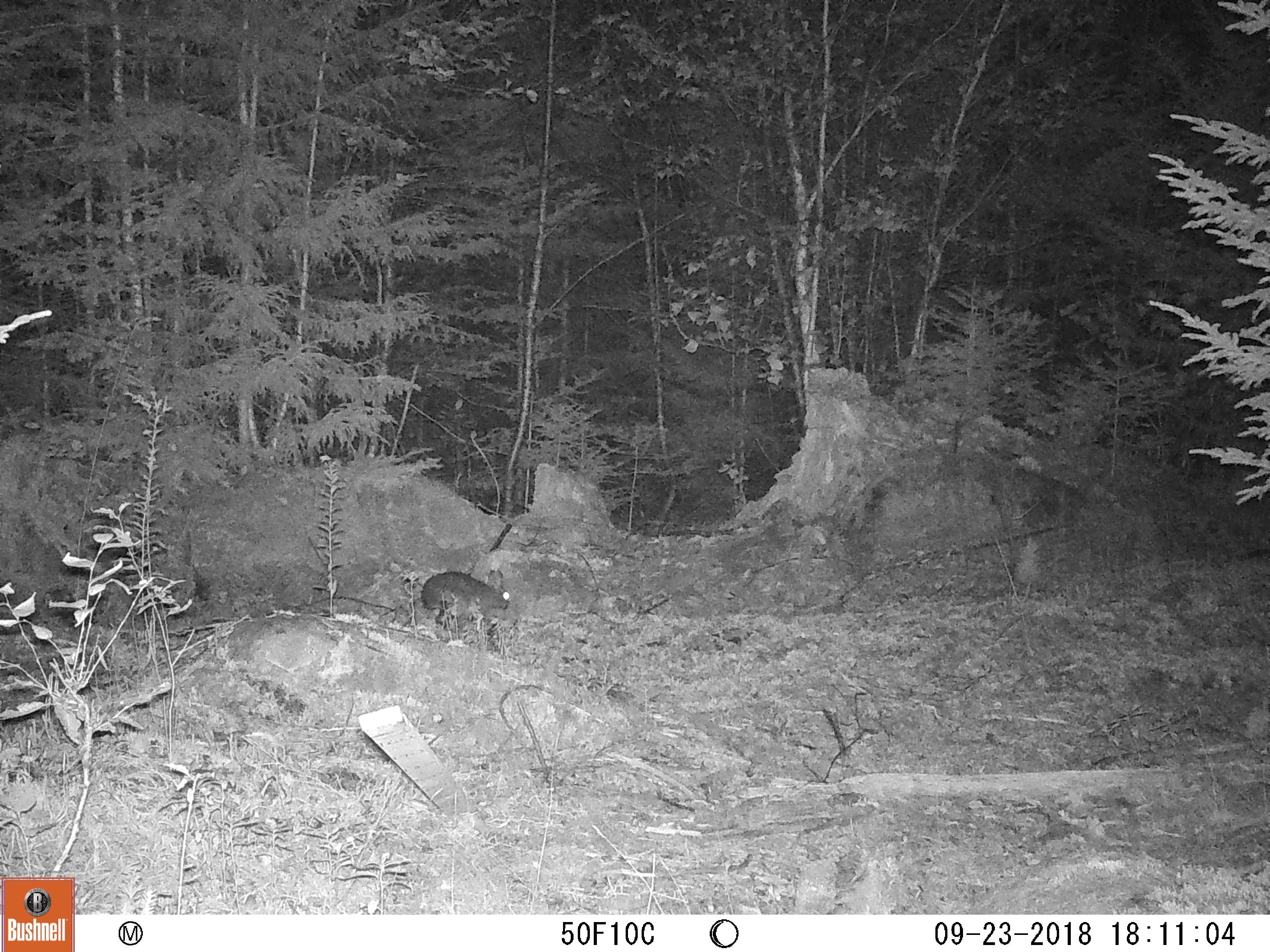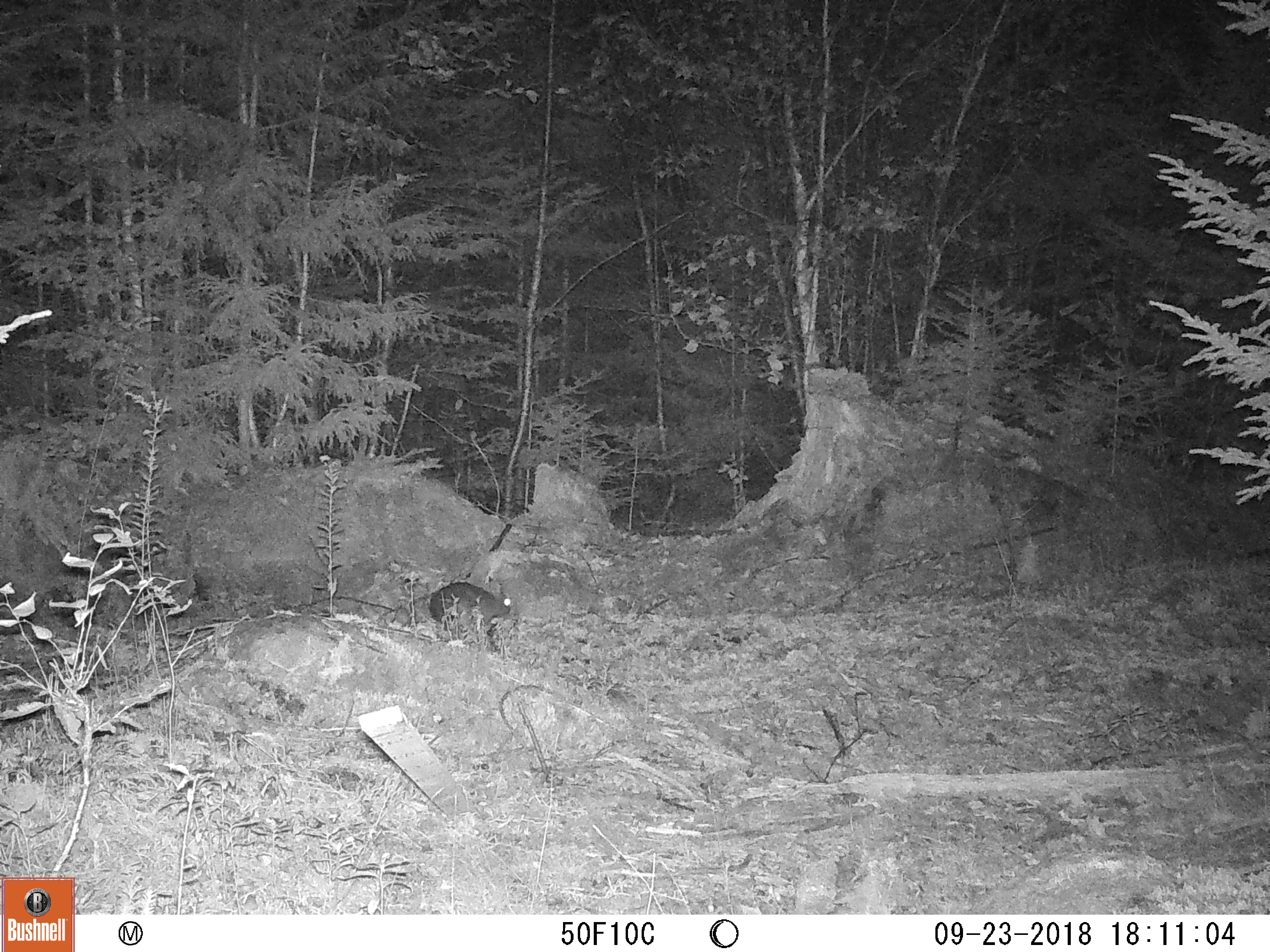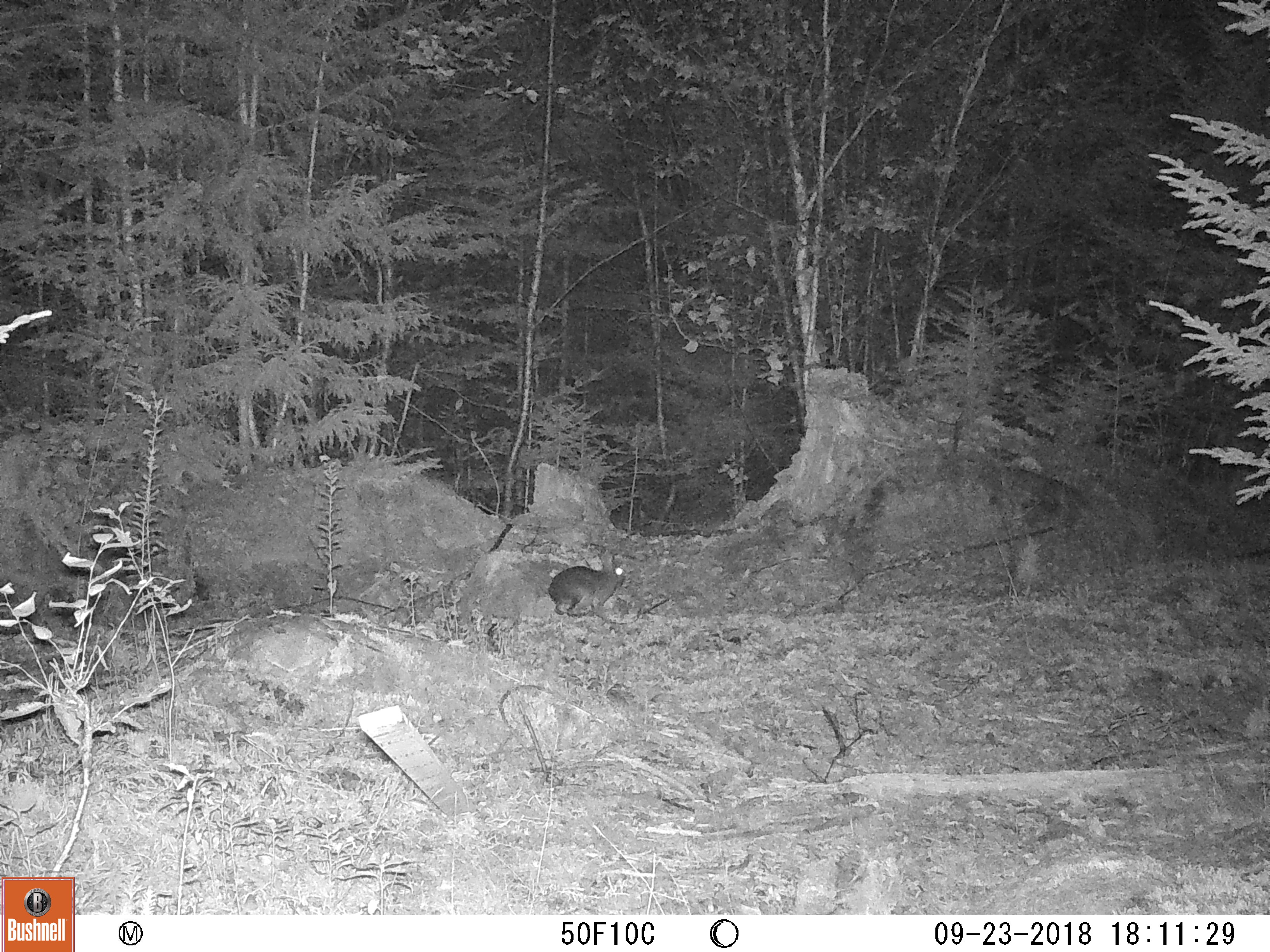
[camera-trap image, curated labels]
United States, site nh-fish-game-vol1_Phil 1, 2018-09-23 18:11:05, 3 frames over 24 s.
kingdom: Animalia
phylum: Chordata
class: Mammalia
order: Lagomorpha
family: Leporidae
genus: Lepus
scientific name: Lepus americanus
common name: snowshoe hare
Snowshoe hare (Lepus americanus).